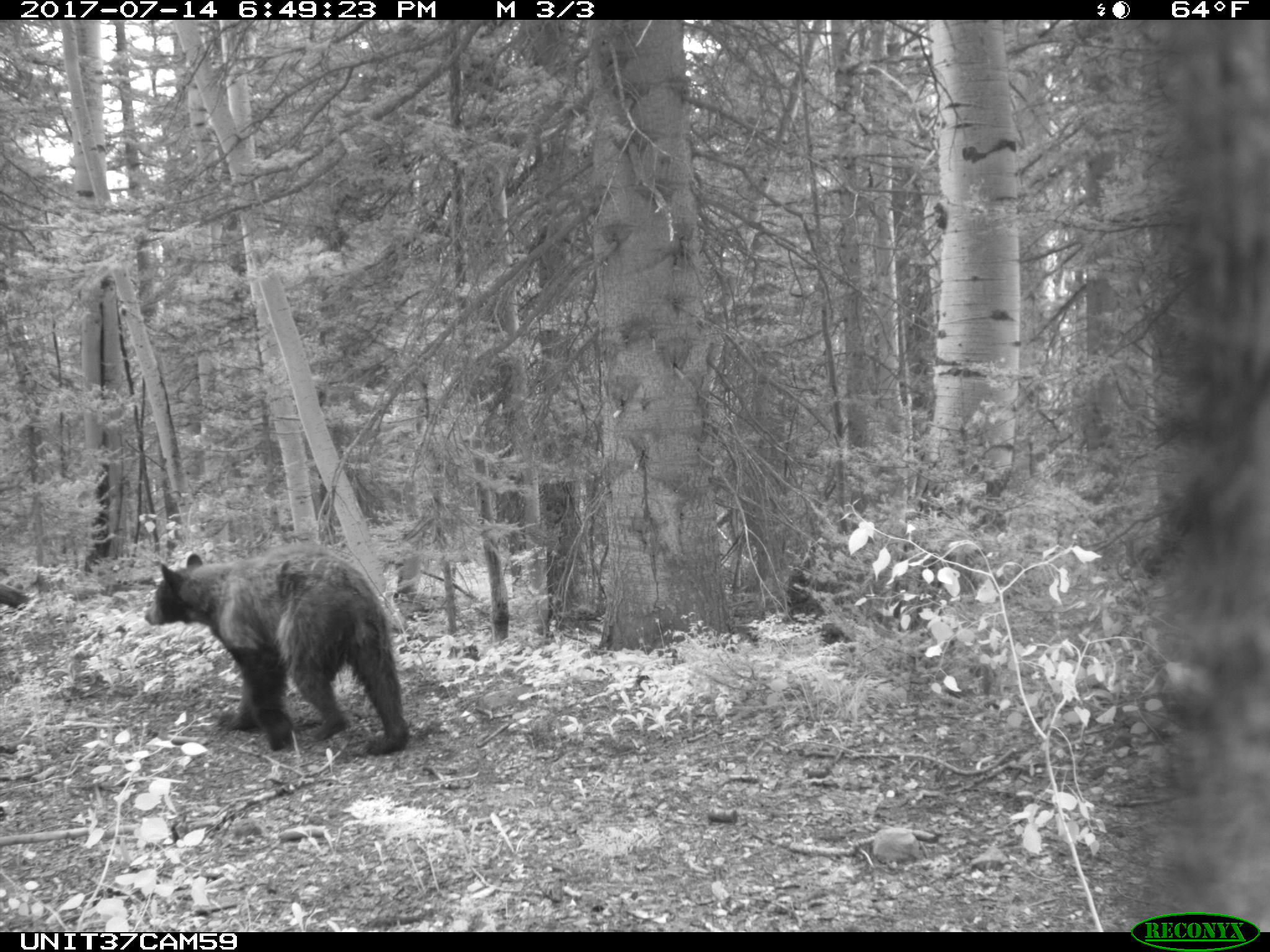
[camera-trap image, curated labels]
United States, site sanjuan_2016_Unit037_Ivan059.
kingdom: Animalia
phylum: Chordata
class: Mammalia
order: Carnivora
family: Ursidae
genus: Ursus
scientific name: Ursus americanus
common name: american black bear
Ursus americanus (american black bear).